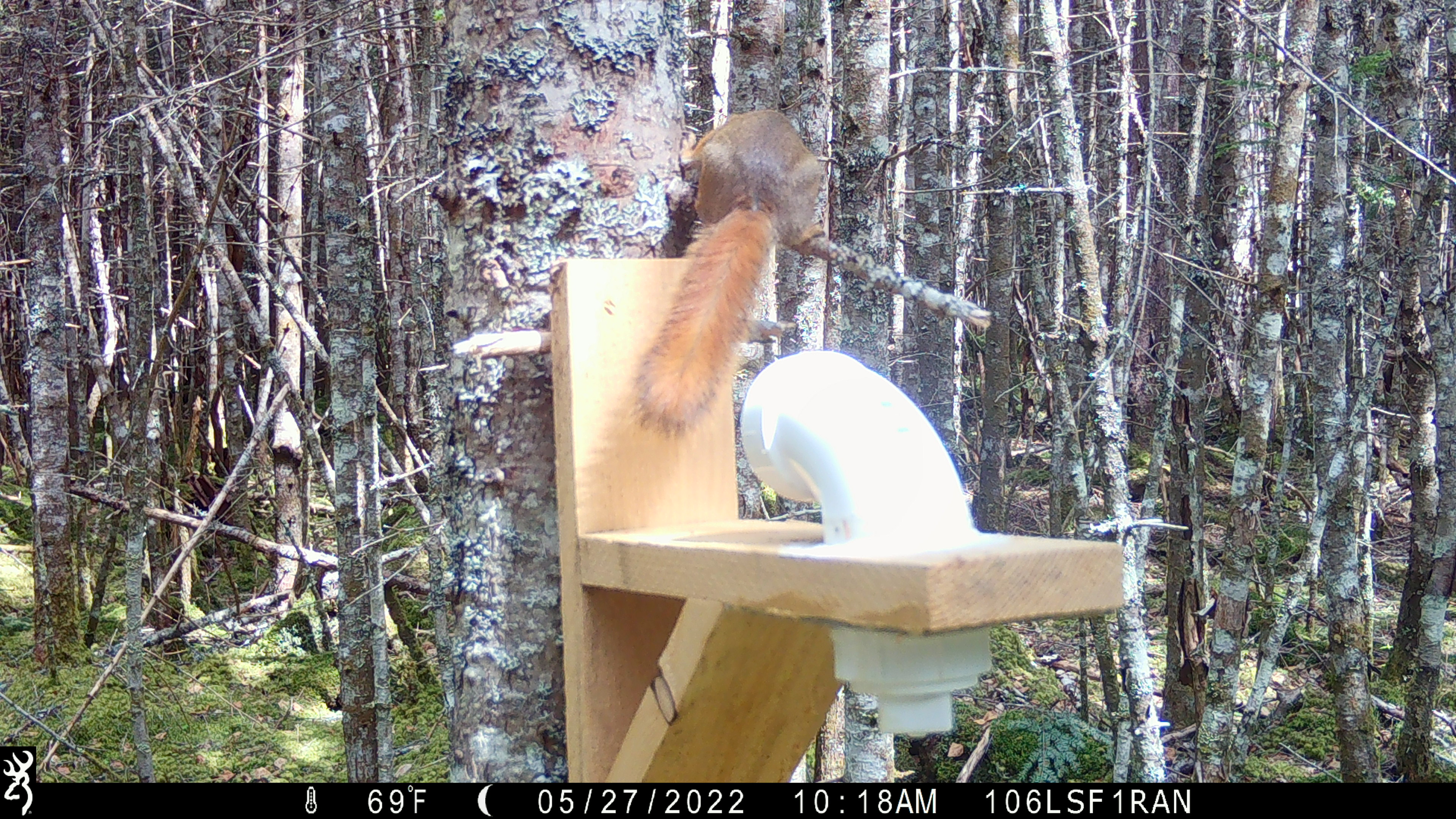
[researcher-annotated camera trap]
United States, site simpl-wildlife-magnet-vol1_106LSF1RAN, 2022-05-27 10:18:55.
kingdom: Animalia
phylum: Chordata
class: Mammalia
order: Rodentia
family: Sciuridae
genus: Tamiasciurus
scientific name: Tamiasciurus hudsonicus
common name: red squirrel